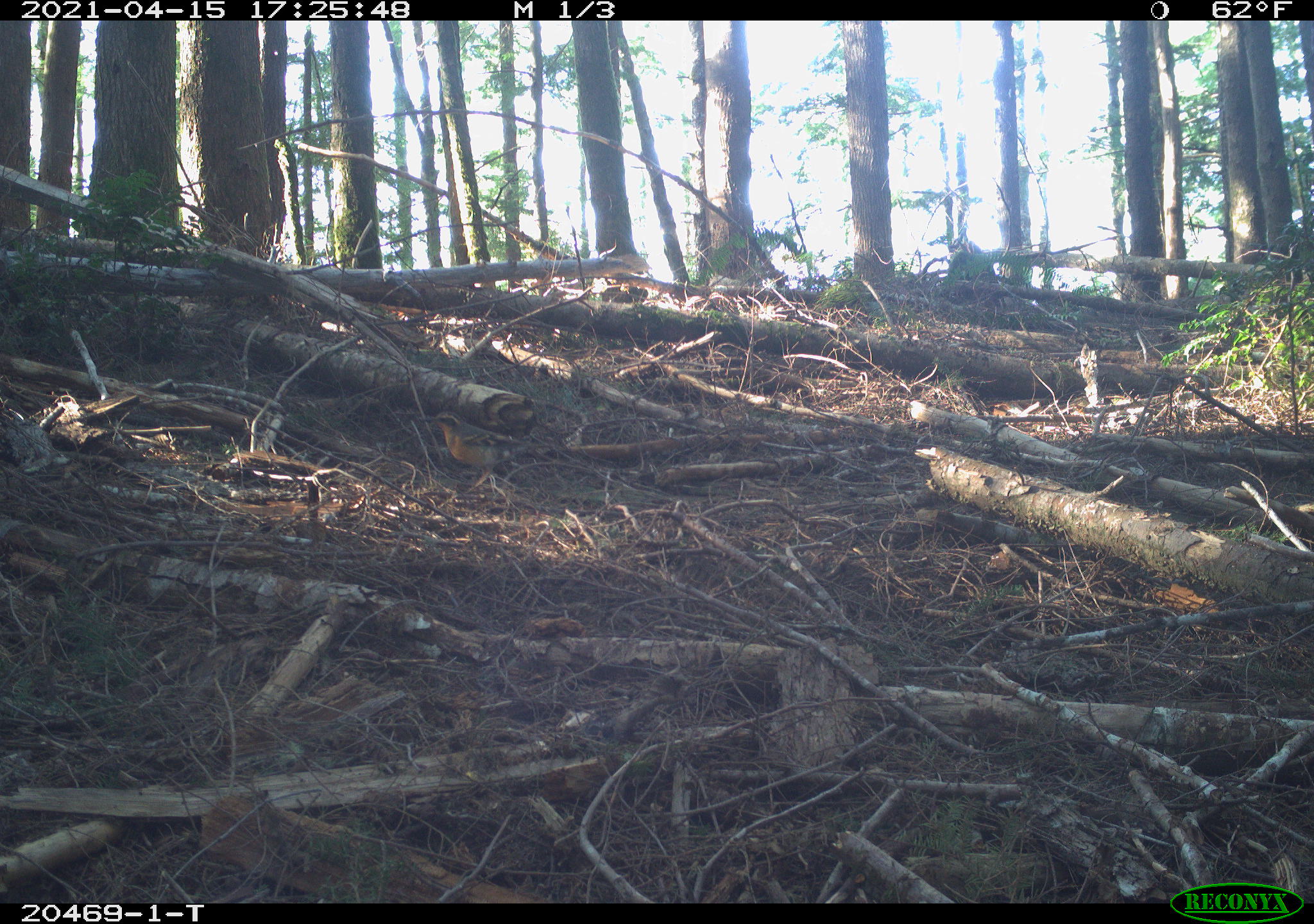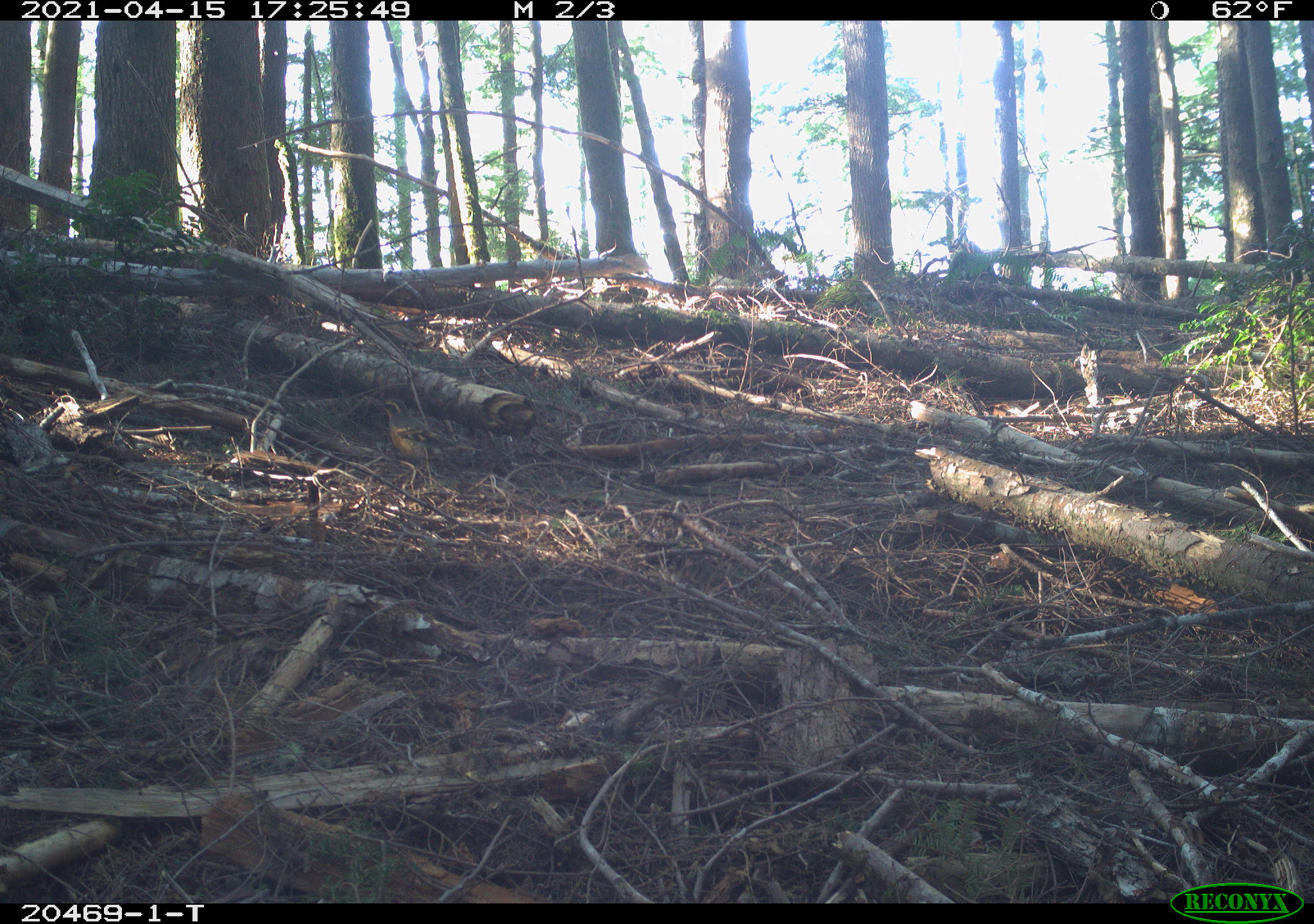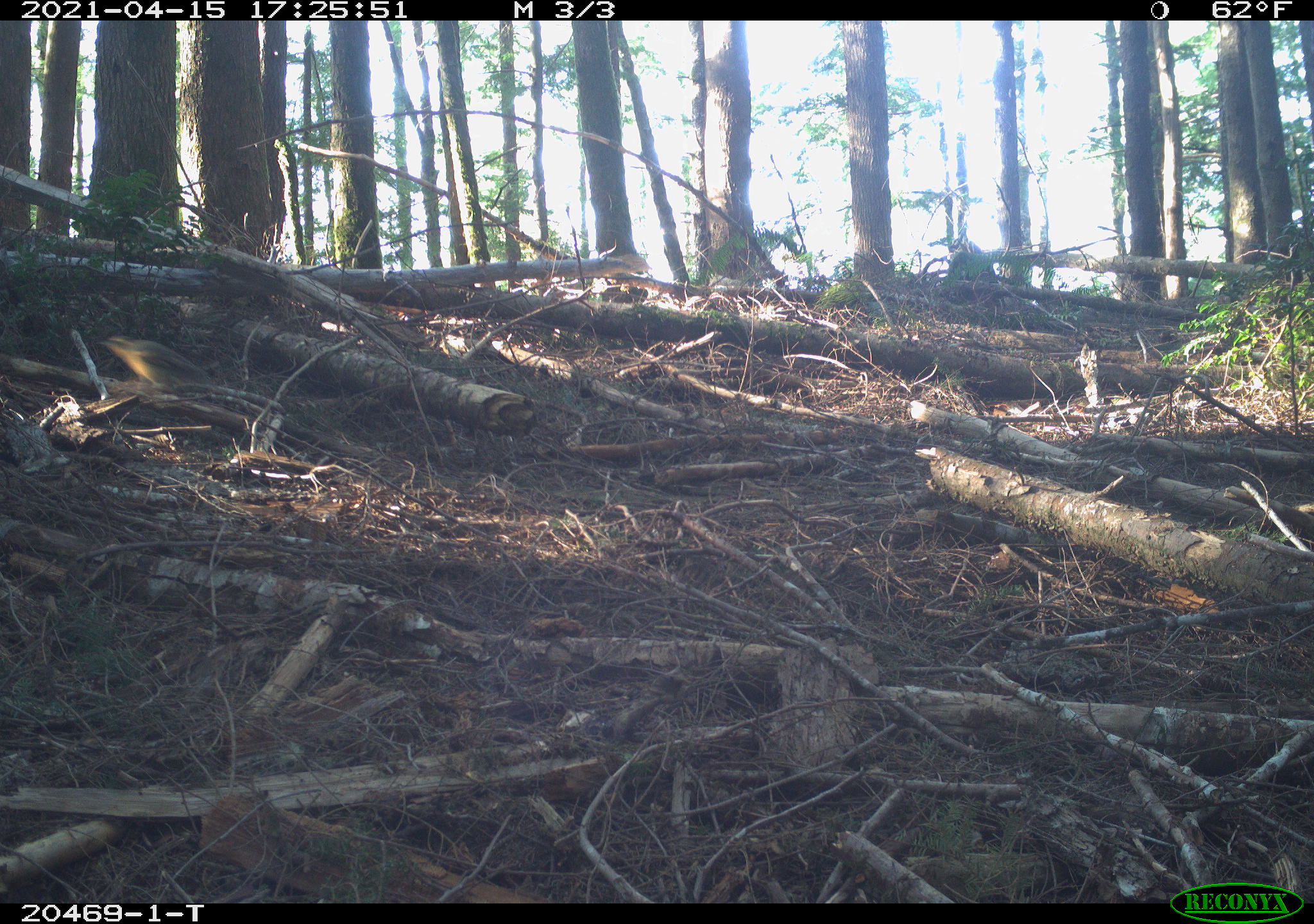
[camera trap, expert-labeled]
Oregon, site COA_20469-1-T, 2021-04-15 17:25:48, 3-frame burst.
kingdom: Animalia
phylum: Chordata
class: Aves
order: Passeriformes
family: Turdidae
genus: Ixoreus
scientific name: Ixoreus naevius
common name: varied thrush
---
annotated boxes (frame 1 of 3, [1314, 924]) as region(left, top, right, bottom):
varied thrush: region(384, 383, 579, 514)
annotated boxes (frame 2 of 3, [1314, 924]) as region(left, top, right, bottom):
varied thrush: region(344, 376, 500, 508)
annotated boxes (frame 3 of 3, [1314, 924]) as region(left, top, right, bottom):
varied thrush: region(72, 302, 271, 438)